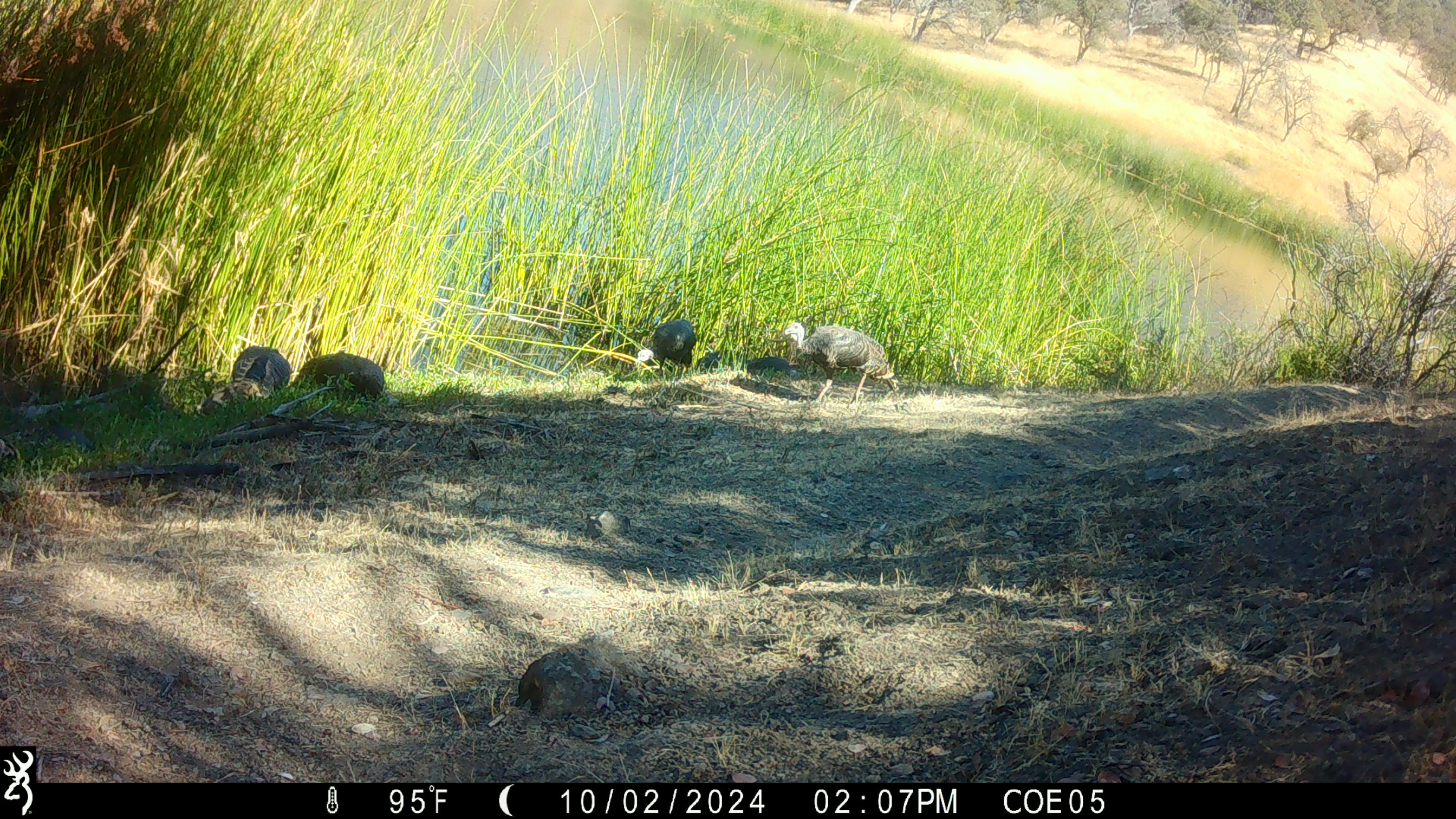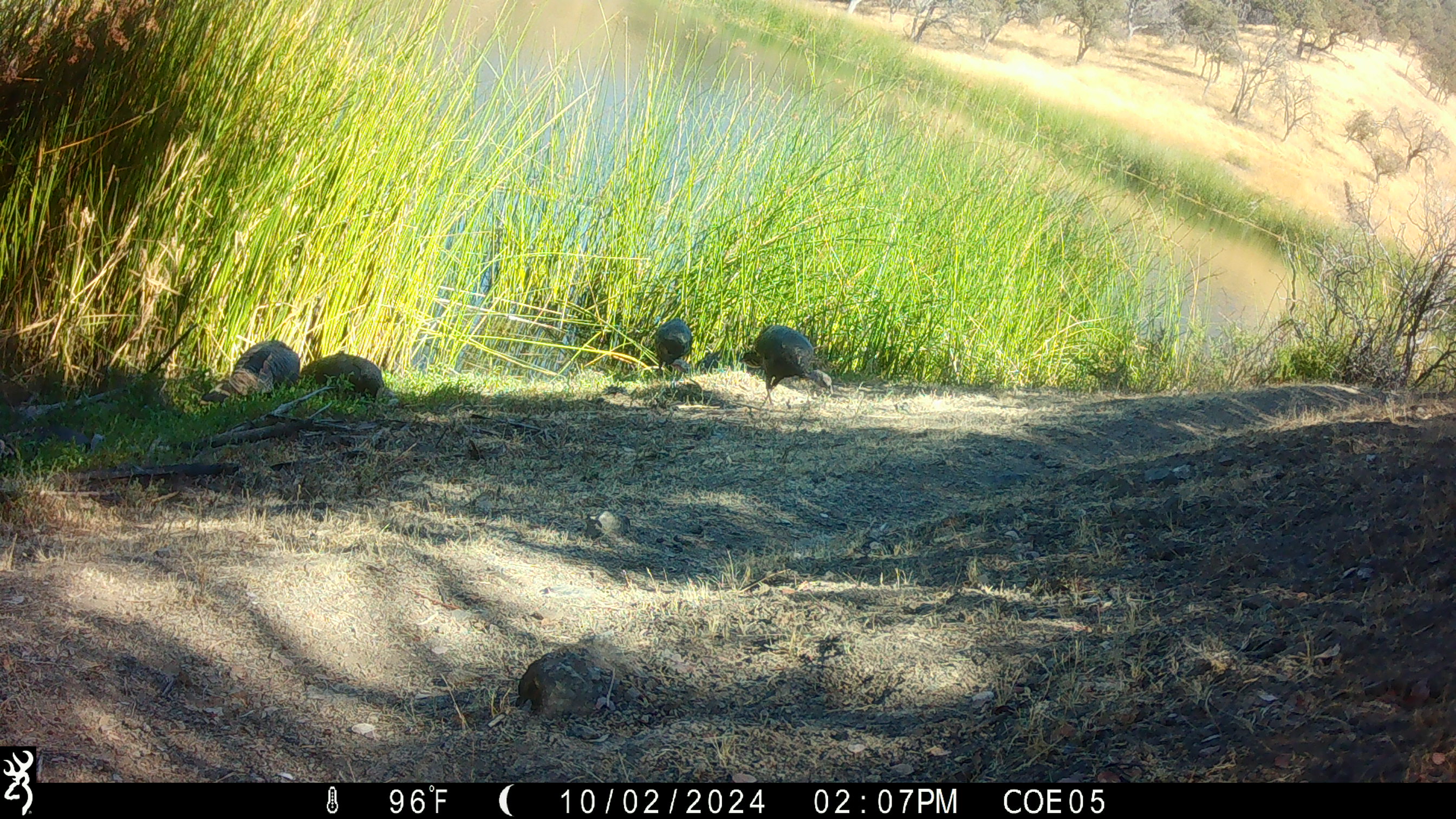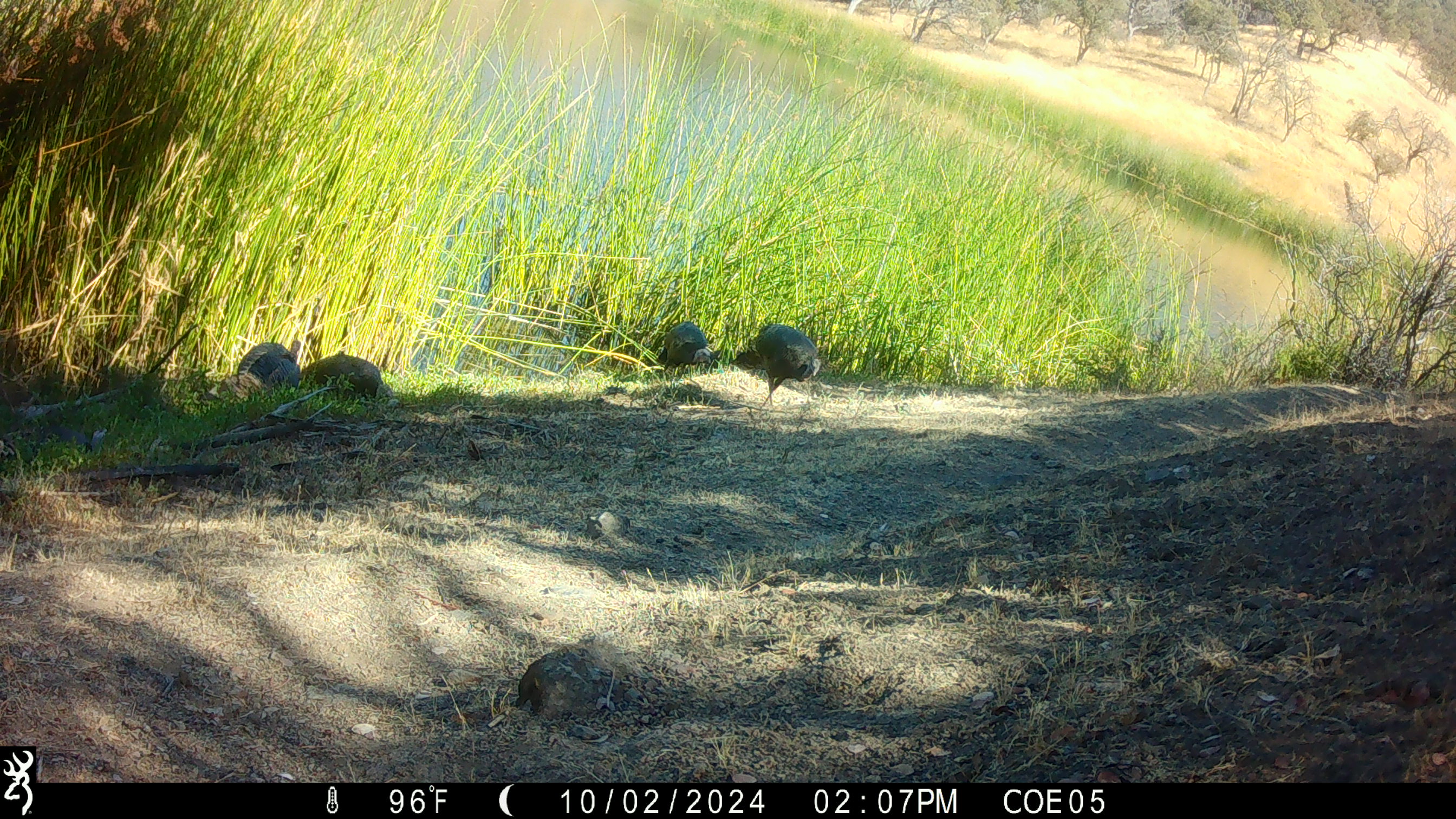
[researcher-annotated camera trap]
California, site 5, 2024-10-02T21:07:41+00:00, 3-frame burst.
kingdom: Animalia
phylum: Chordata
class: Aves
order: Galliformes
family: Phasianidae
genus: Meleagris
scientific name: Meleagris gallopavo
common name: turkey